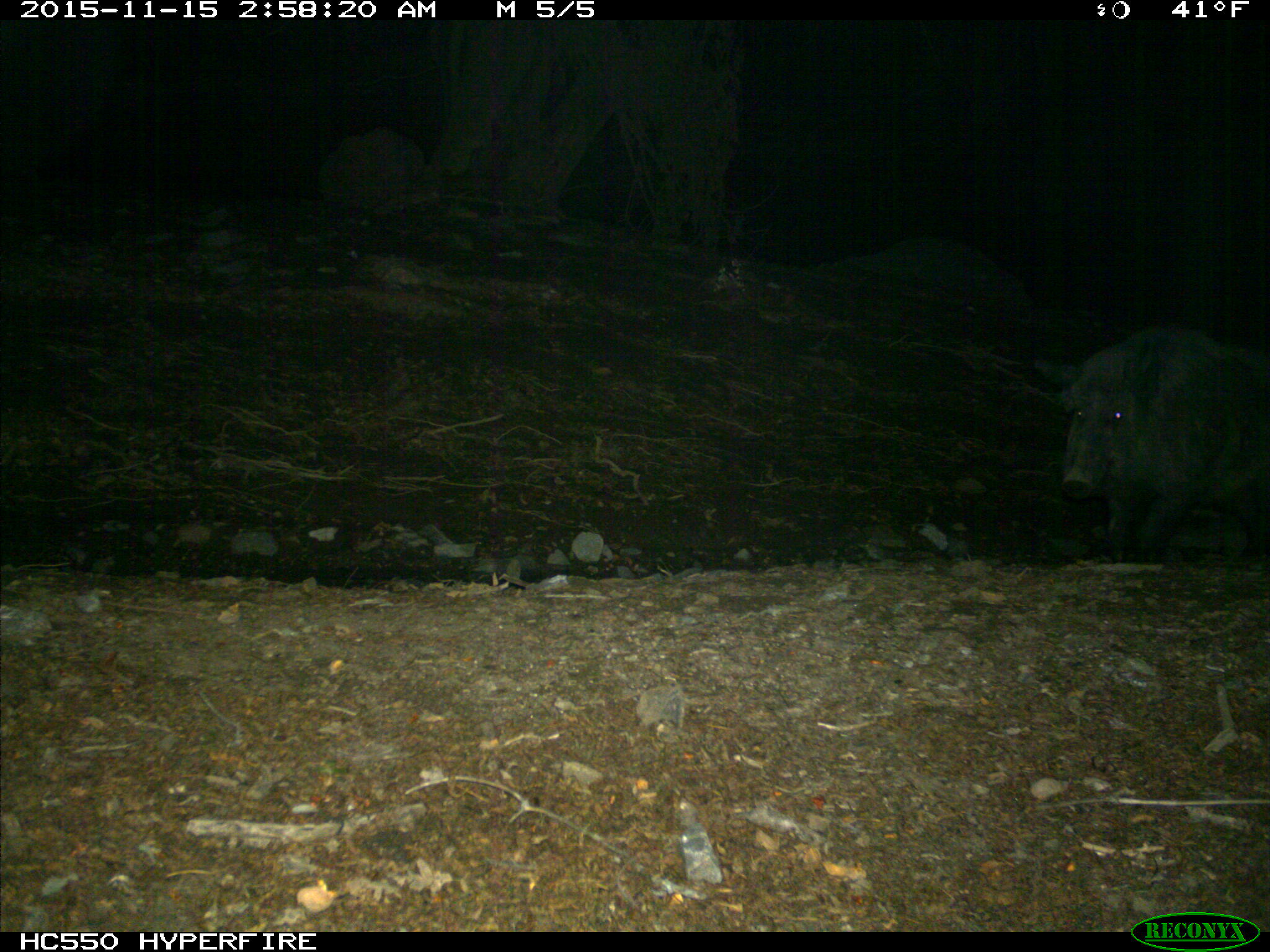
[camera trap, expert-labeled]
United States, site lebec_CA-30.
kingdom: Animalia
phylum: Chordata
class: Mammalia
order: Artiodactyla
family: Suidae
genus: Sus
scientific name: Sus scrofa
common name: wild boar